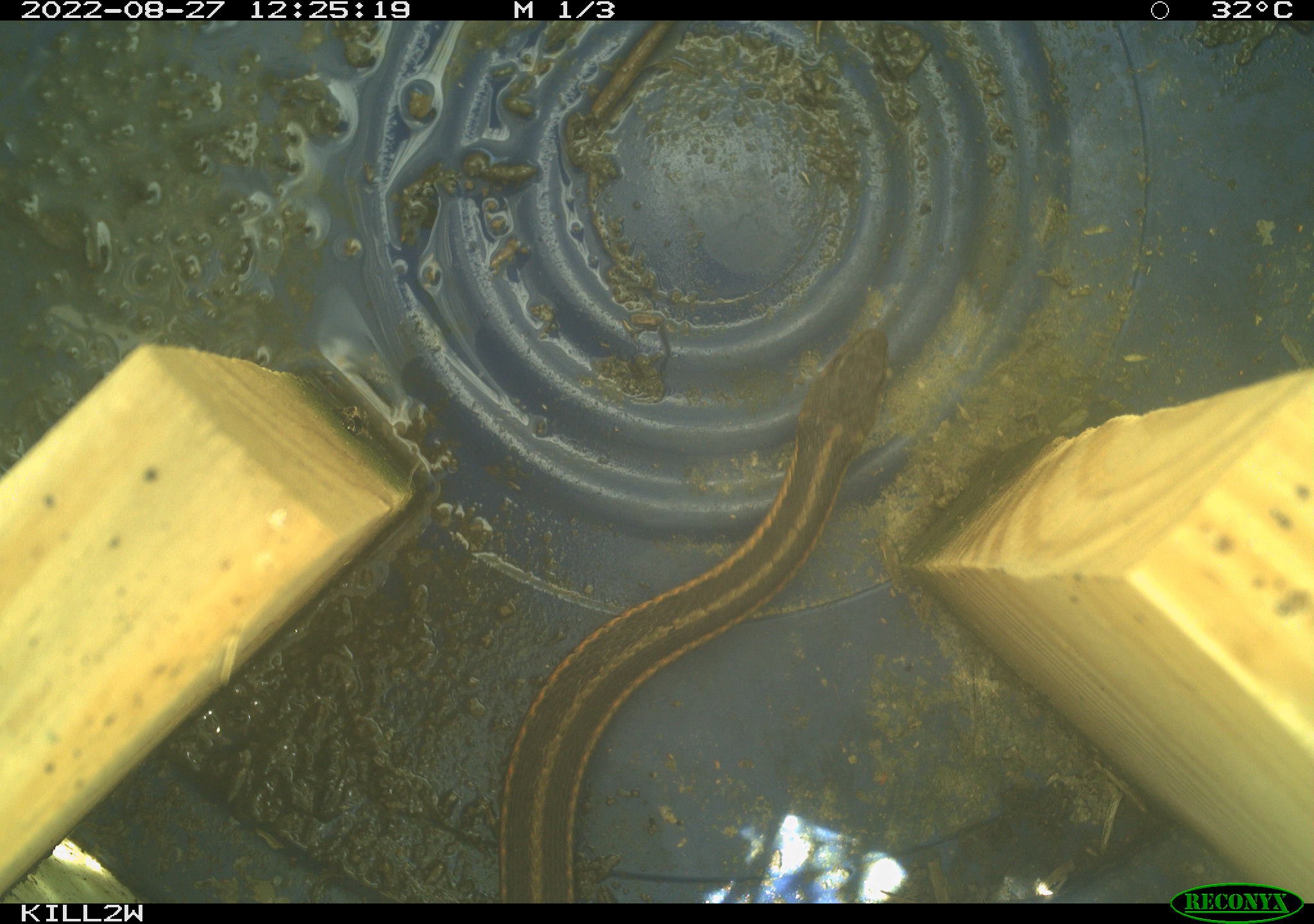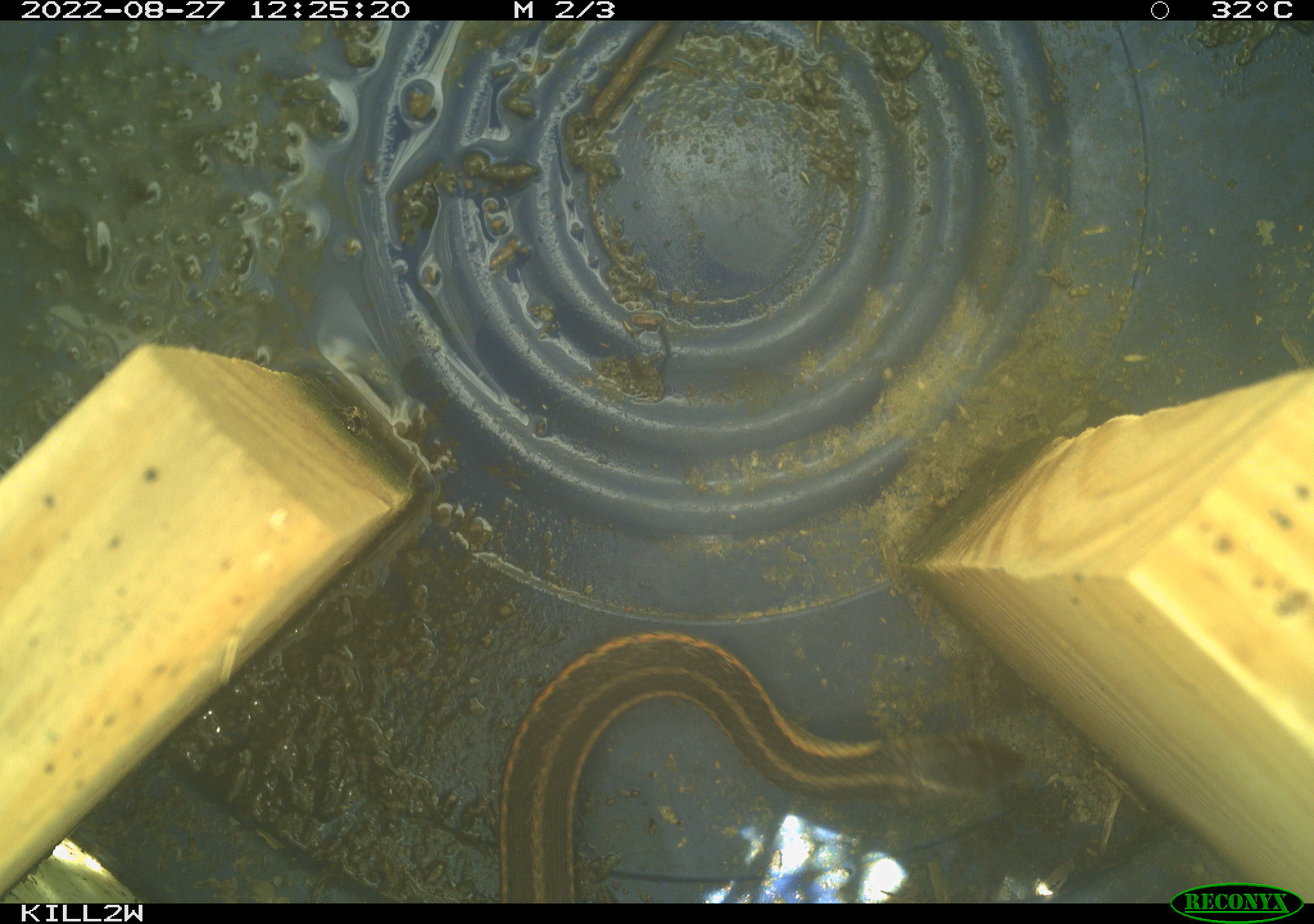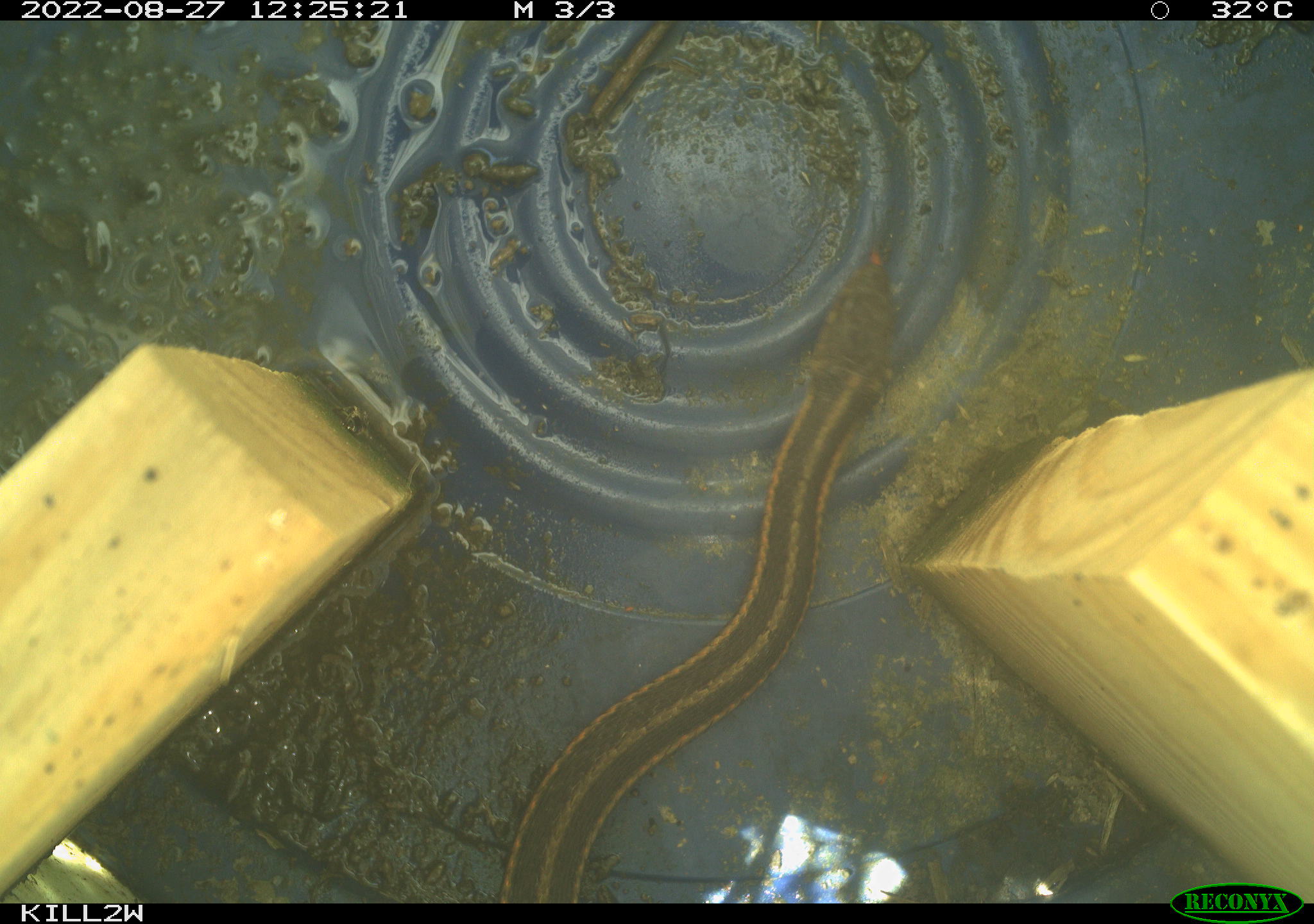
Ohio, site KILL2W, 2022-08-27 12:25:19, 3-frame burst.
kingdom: Animalia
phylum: Chordata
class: Reptilia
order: Squamata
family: Colubridae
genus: Thamnophis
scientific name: Thamnophis sirtalis sirtalis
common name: eastern gartersnake